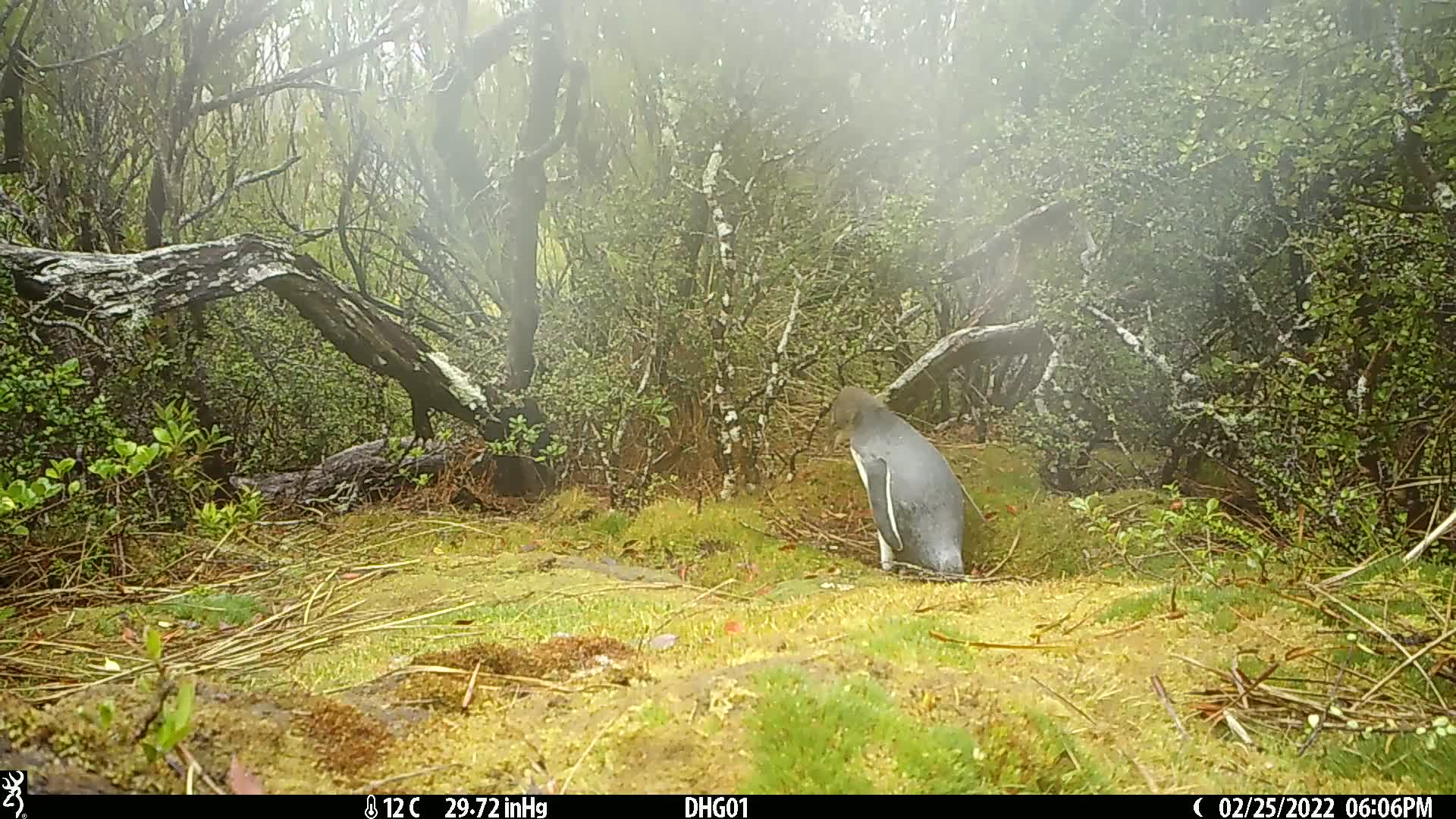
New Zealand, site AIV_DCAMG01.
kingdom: Animalia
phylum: Chordata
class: Aves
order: Sphenisciformes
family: Spheniscidae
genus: Megadyptes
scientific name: Megadyptes antipodes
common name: yellow-eyed penguin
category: yellow eyed penguin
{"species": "yellow eyed penguin (yellow-eyed penguin) (Megadyptes antipodes)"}